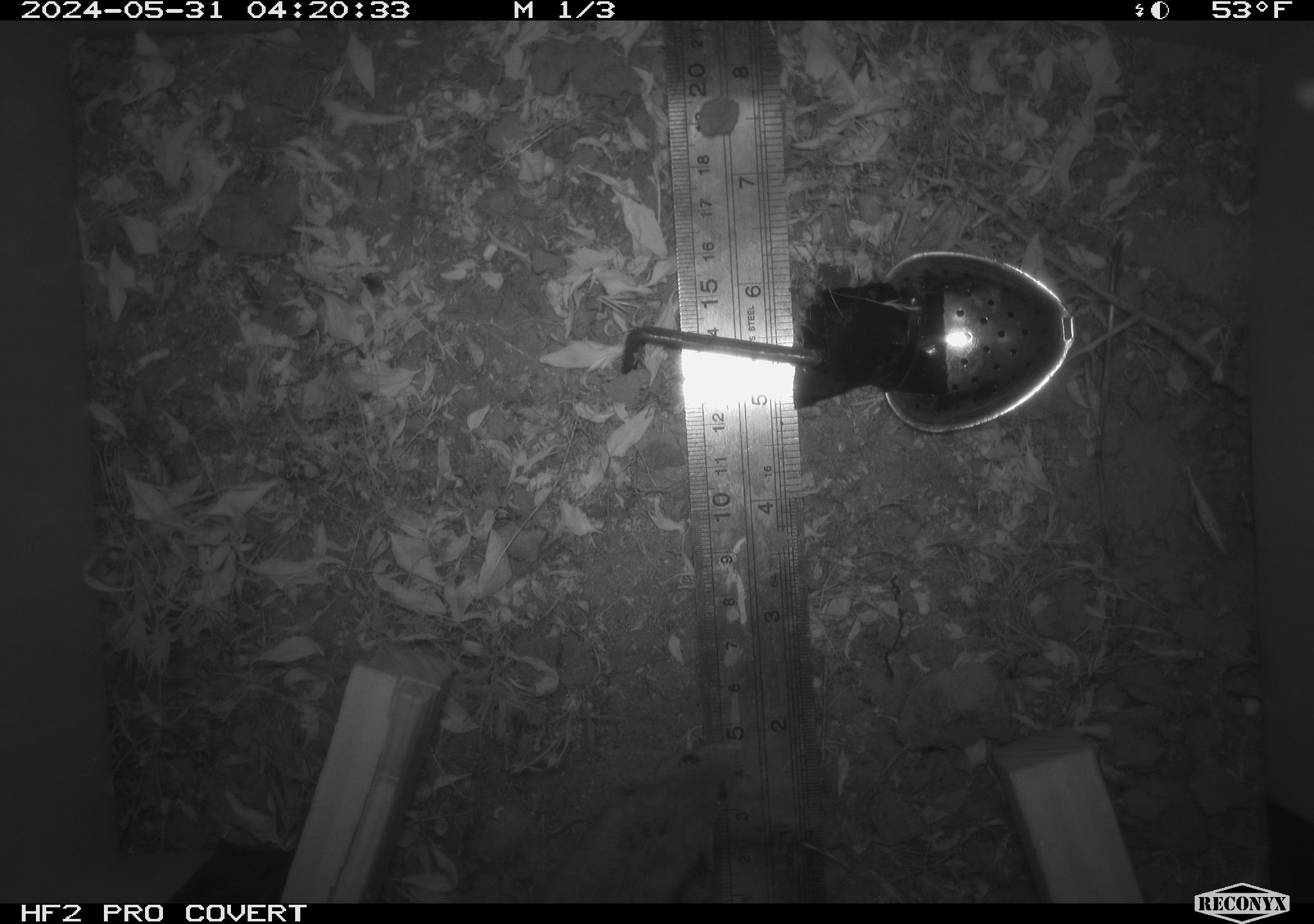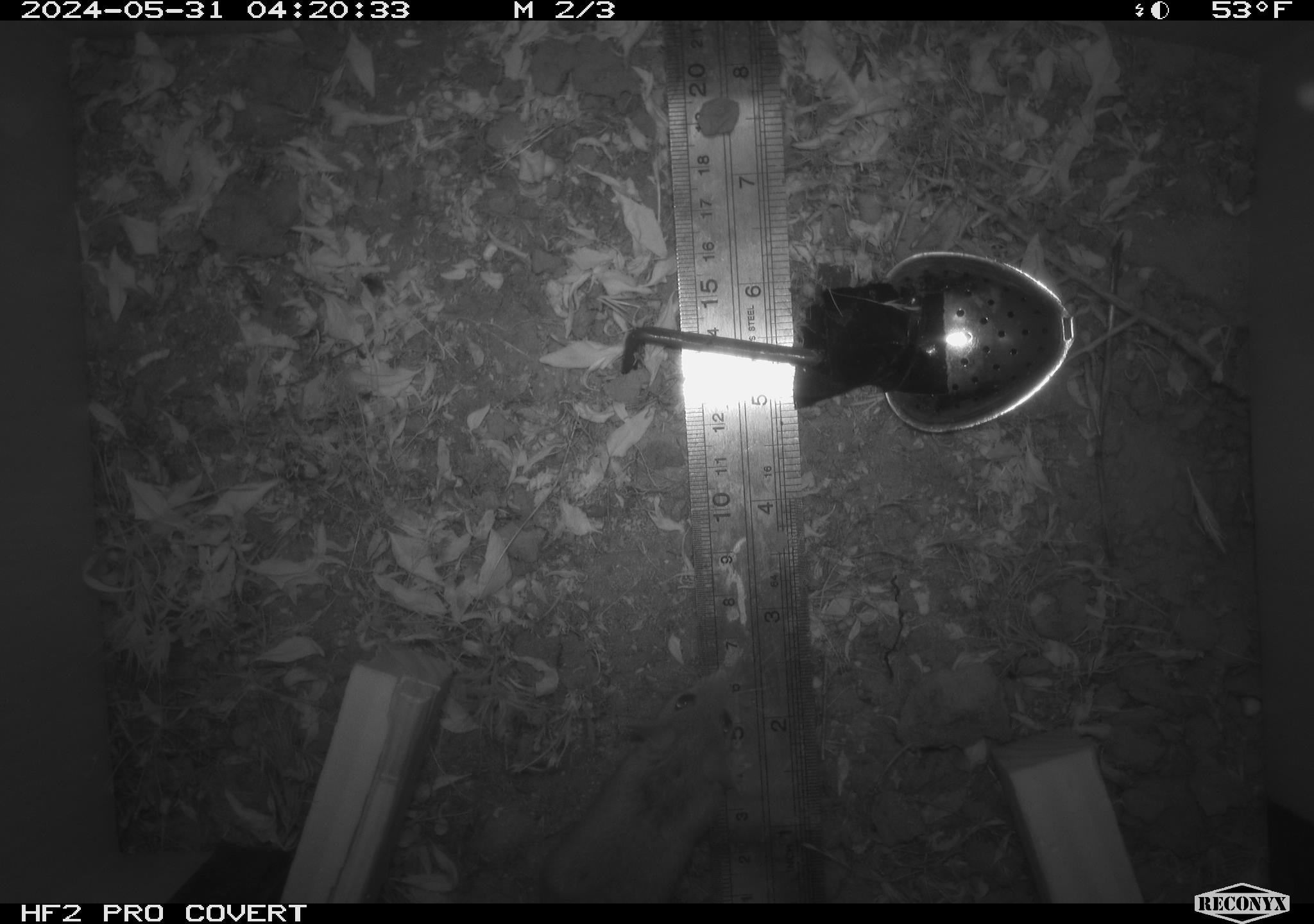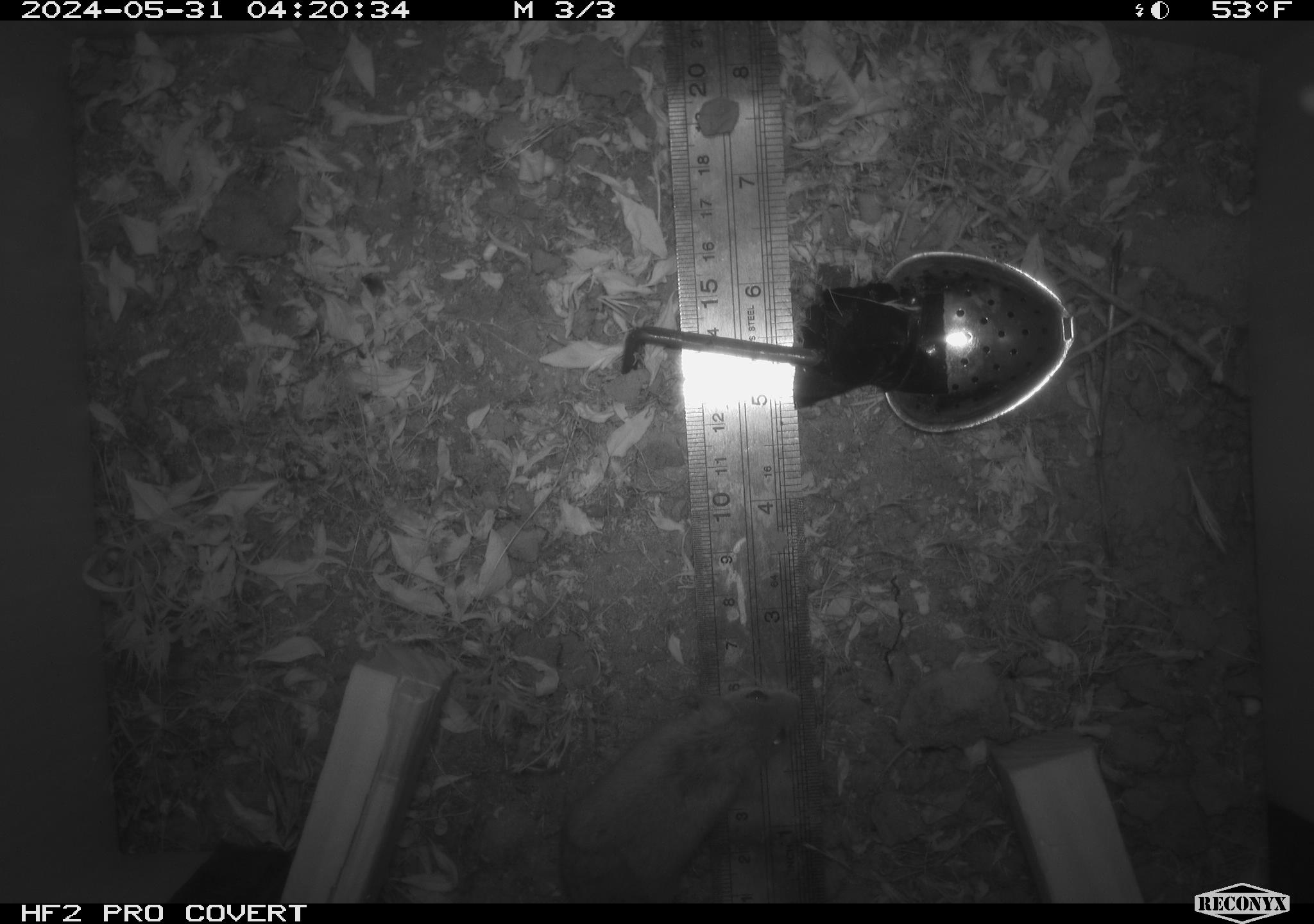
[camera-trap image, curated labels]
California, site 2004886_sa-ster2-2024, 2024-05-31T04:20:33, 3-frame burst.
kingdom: Animalia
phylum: Chordata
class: Mammalia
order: Rodentia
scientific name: Rodentia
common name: mouse species